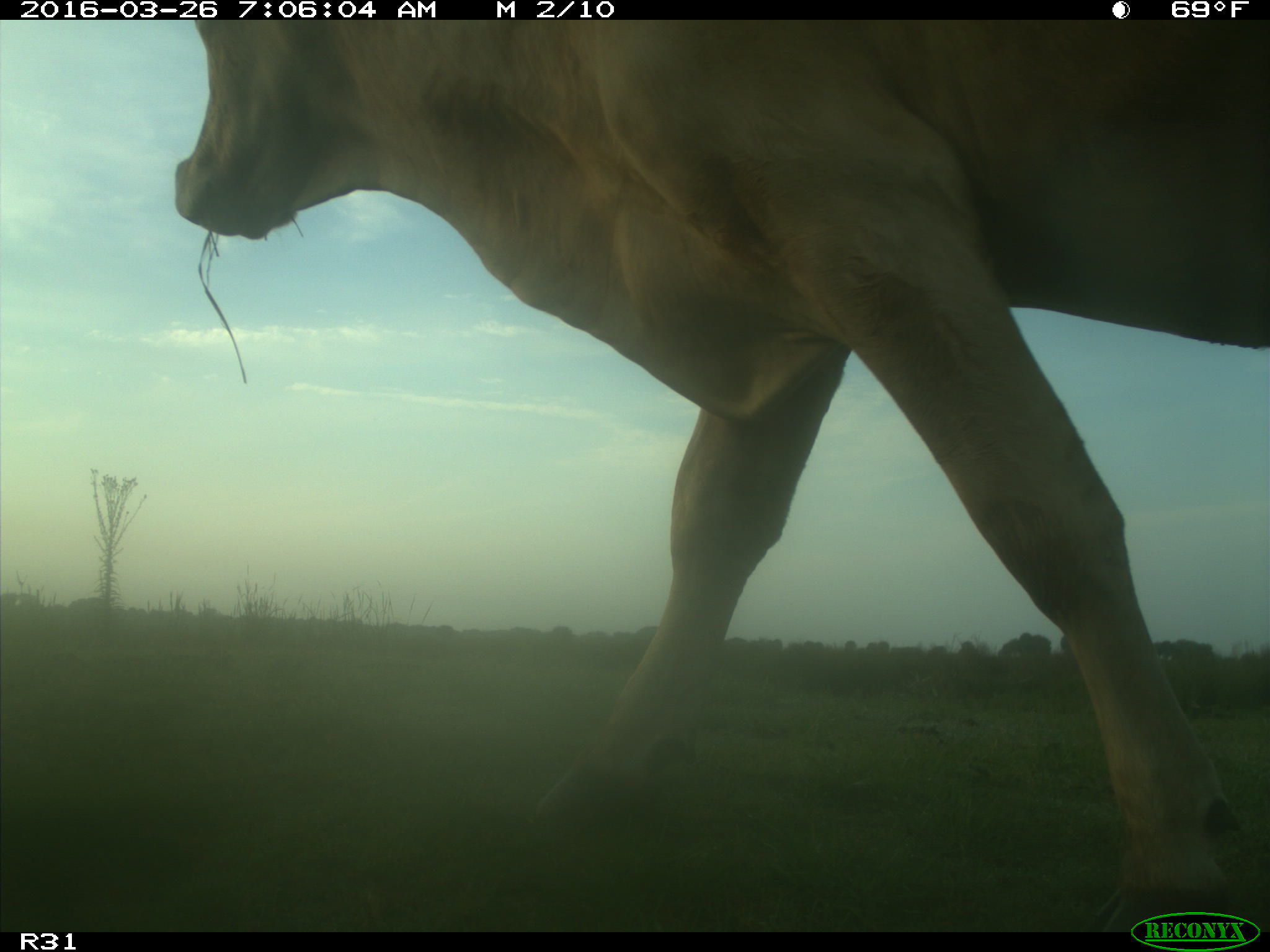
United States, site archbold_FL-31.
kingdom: Animalia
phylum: Chordata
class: Mammalia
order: Artiodactyla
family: Bovidae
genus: Bos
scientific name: Bos taurus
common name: domestic cow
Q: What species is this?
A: Bos taurus (domestic cow).